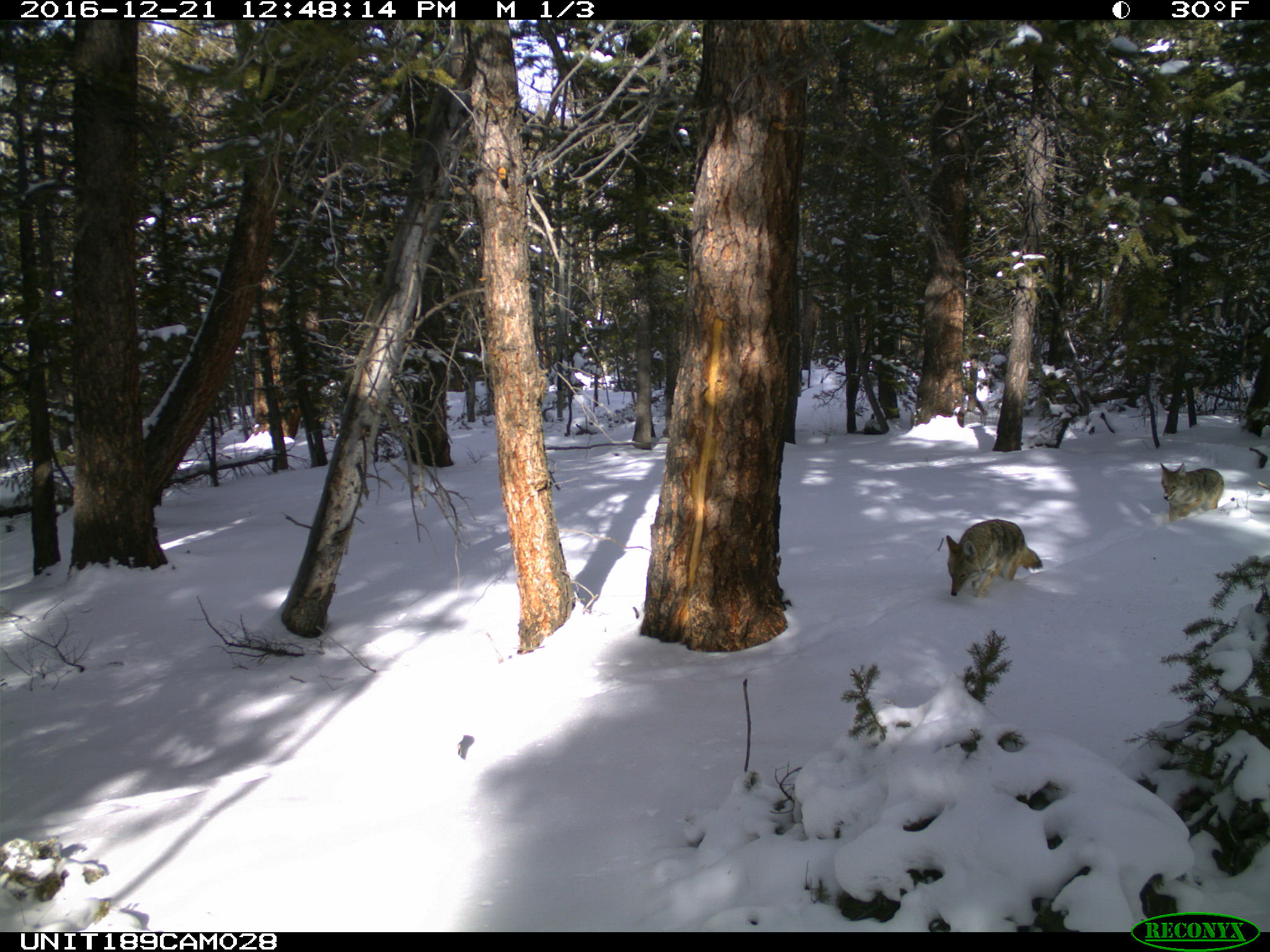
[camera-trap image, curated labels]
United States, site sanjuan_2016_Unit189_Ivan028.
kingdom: Animalia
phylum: Chordata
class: Mammalia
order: Carnivora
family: Canidae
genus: Canis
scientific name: Canis latrans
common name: coyote